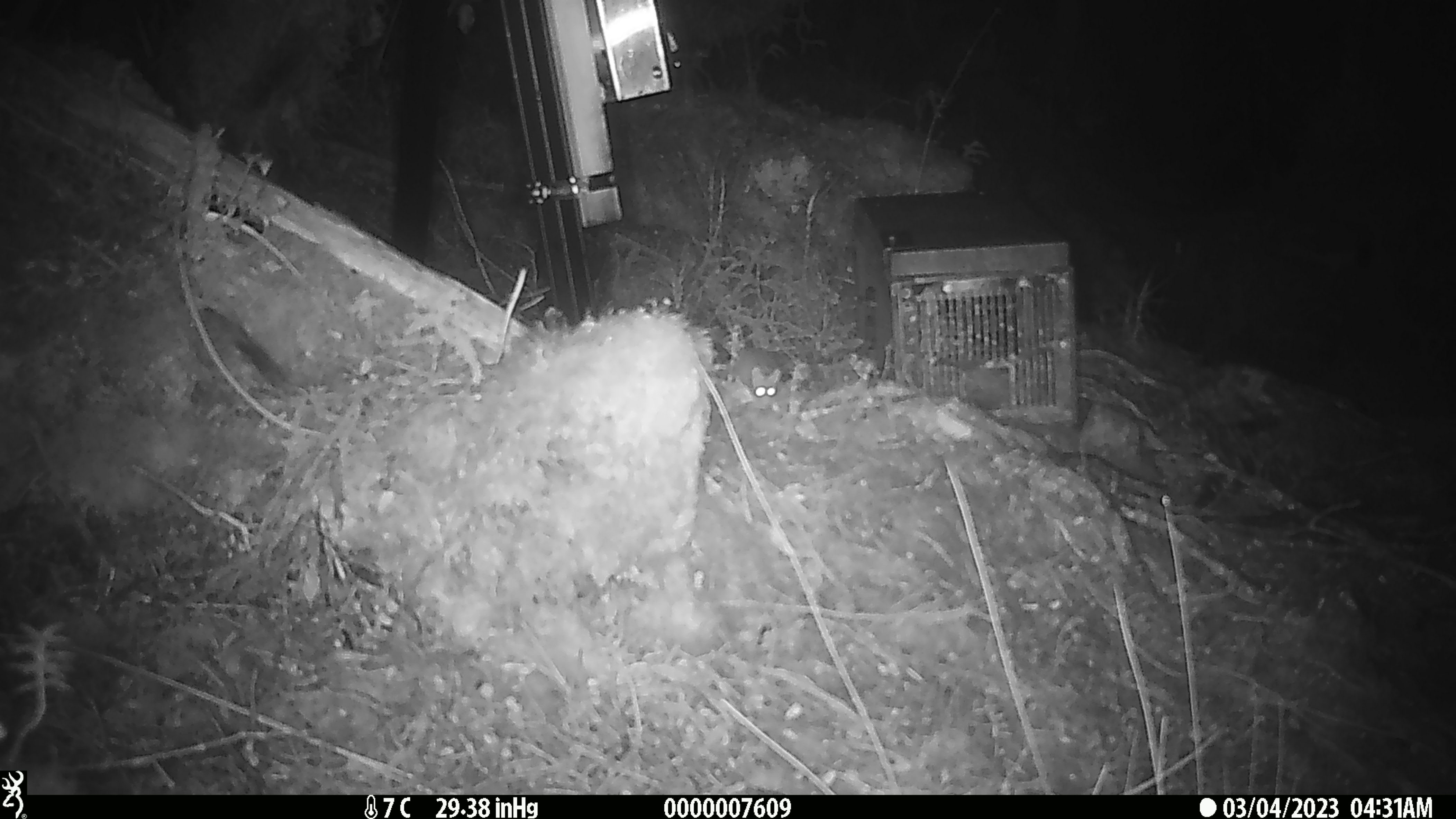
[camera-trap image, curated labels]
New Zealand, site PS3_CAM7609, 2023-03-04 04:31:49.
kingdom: Animalia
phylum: Chordata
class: Mammalia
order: Rodentia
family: Muridae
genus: Mus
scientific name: Mus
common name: mouse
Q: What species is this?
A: Mouse (Mus).